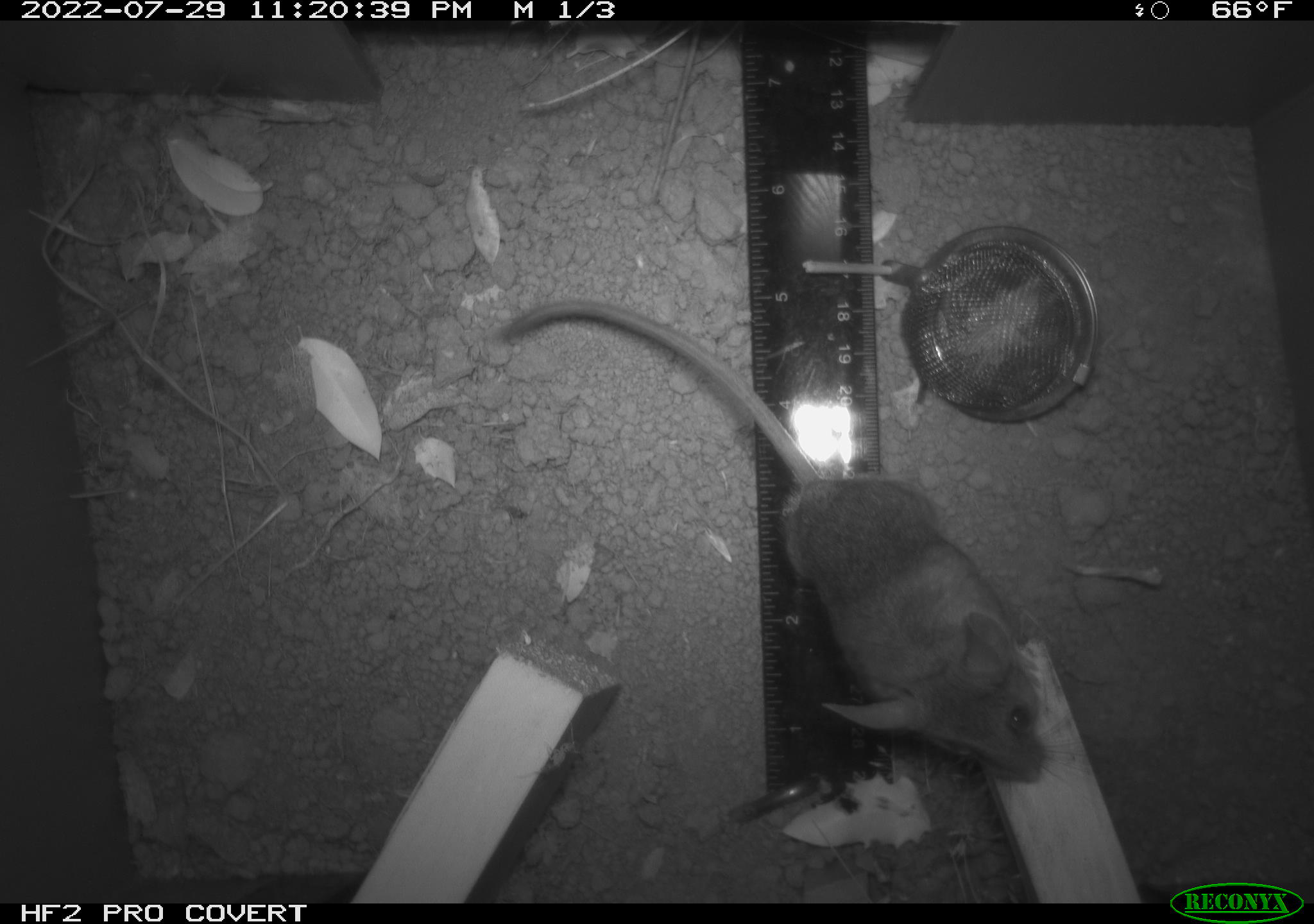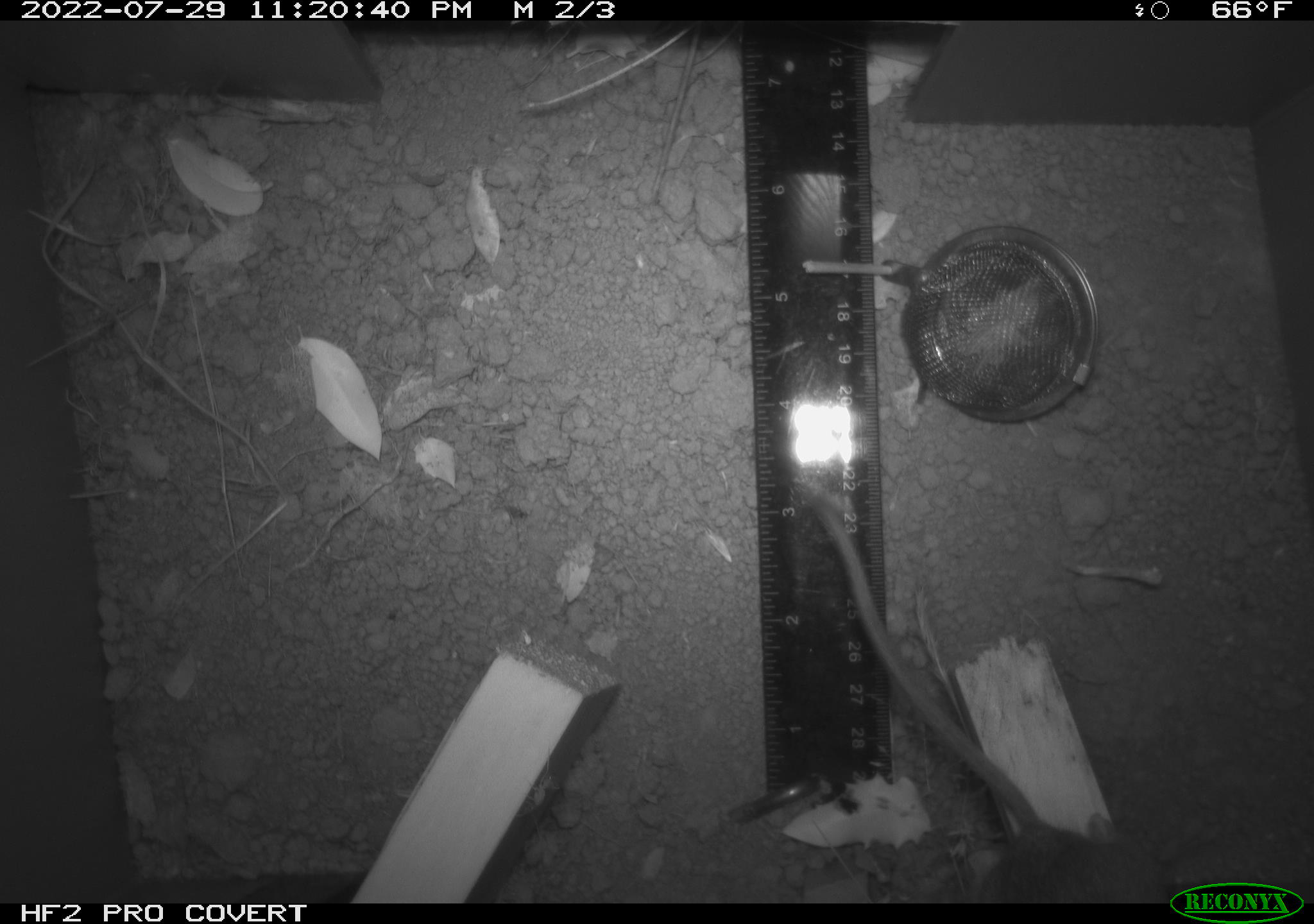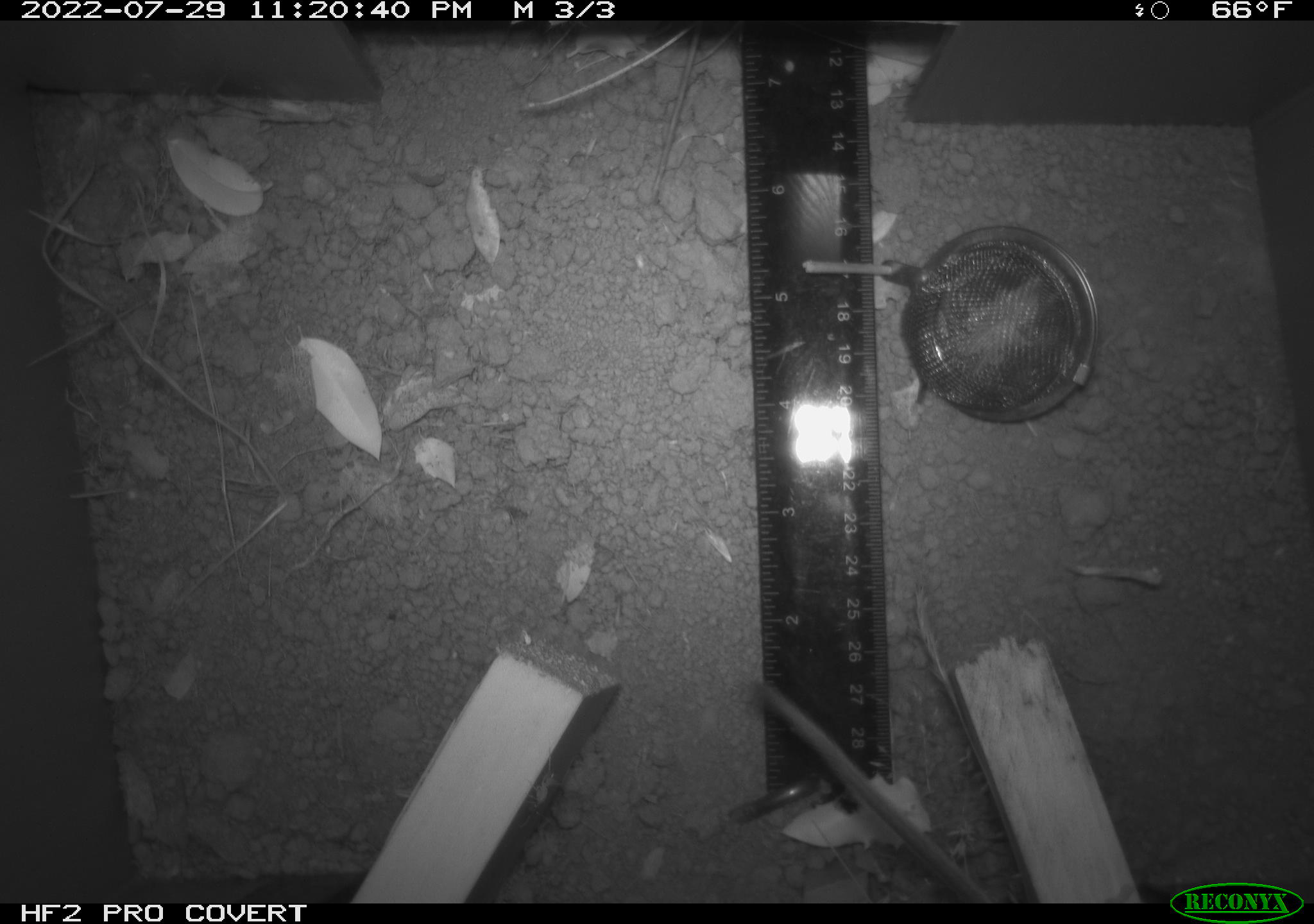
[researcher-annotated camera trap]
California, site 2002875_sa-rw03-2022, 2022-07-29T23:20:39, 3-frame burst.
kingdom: Animalia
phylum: Chordata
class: Mammalia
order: Rodentia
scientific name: Rodentia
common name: mouse species